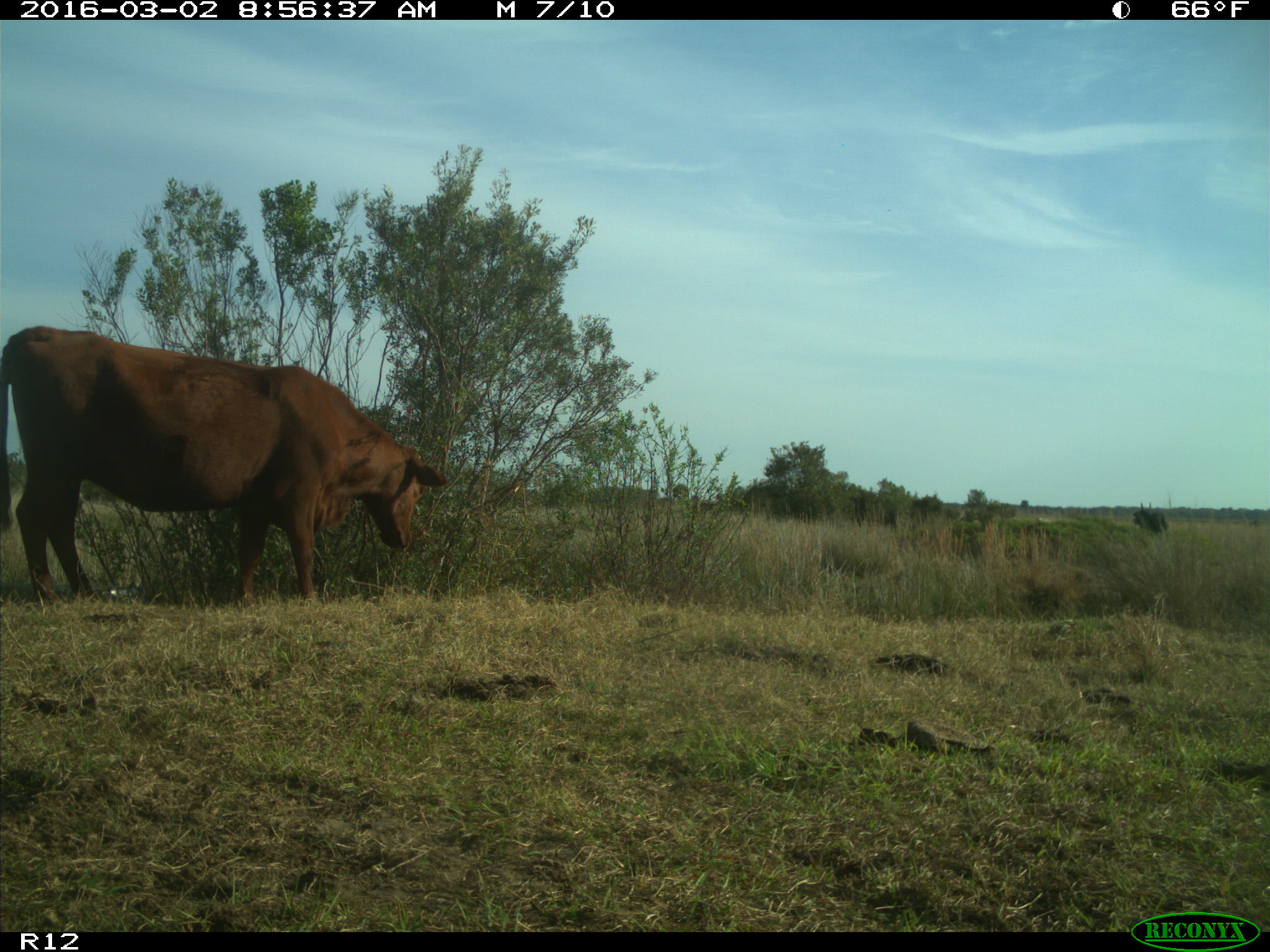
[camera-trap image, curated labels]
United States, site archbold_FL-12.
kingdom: Animalia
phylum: Chordata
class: Mammalia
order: Artiodactyla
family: Bovidae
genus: Bos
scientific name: Bos taurus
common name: domestic cow